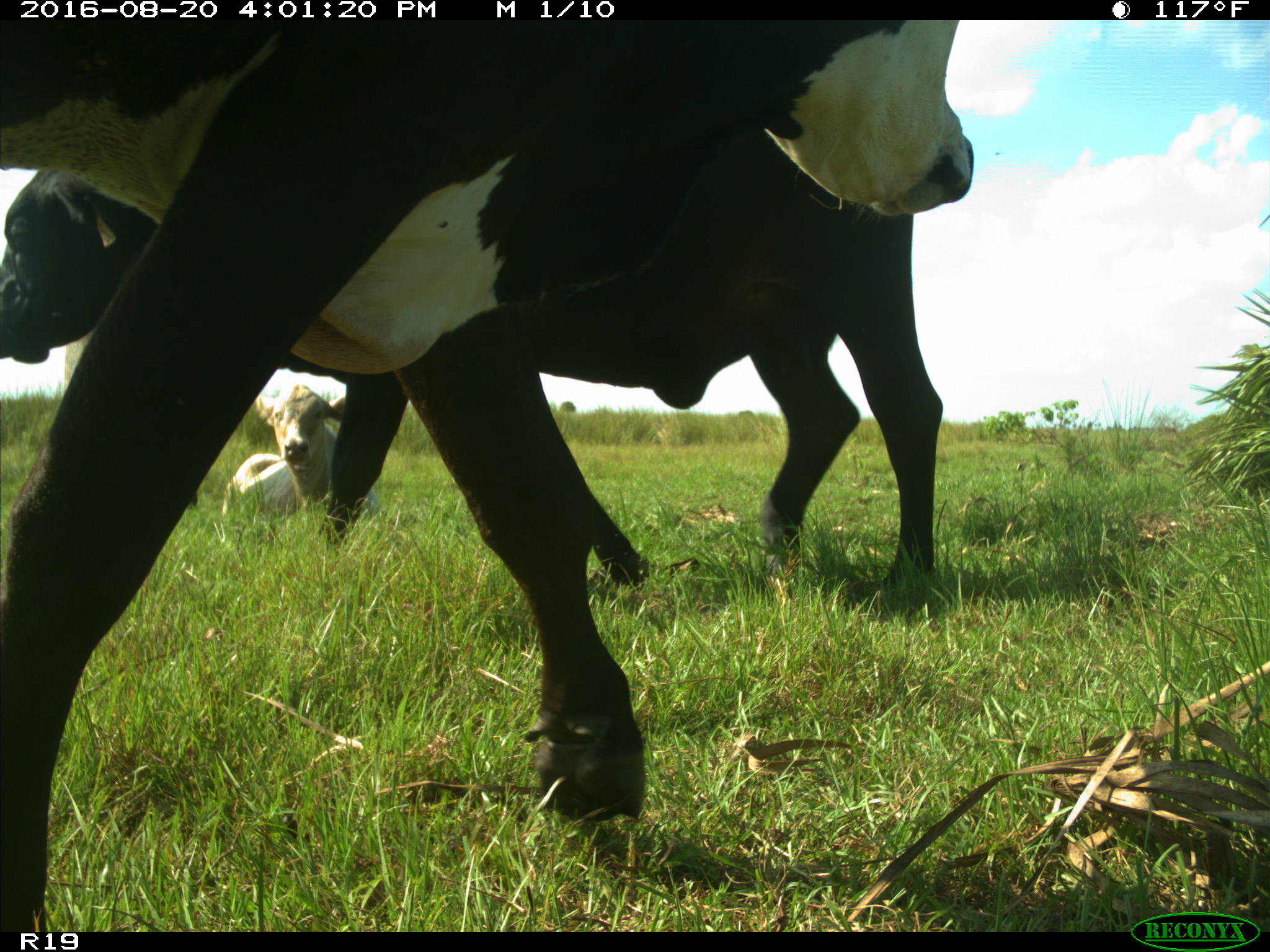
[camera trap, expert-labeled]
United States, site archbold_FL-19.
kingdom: Animalia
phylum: Chordata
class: Mammalia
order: Artiodactyla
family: Bovidae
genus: Bos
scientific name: Bos taurus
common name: domestic cow